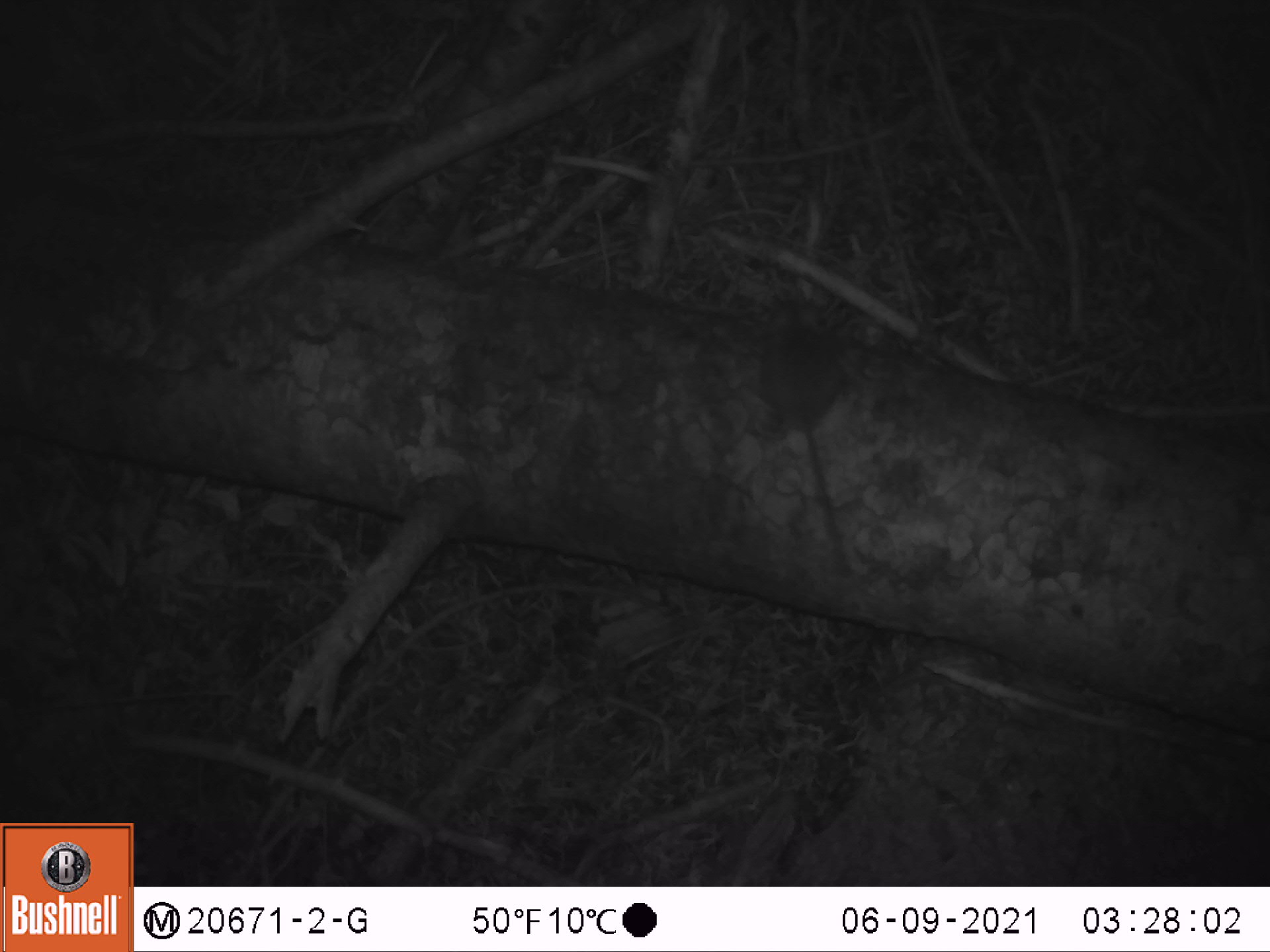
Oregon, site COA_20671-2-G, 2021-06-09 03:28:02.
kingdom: Animalia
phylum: Chordata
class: Mammalia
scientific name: Mammalia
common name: small mammal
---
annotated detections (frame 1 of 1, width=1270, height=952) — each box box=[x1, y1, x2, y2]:
small mammal: box=[715, 268, 943, 607]